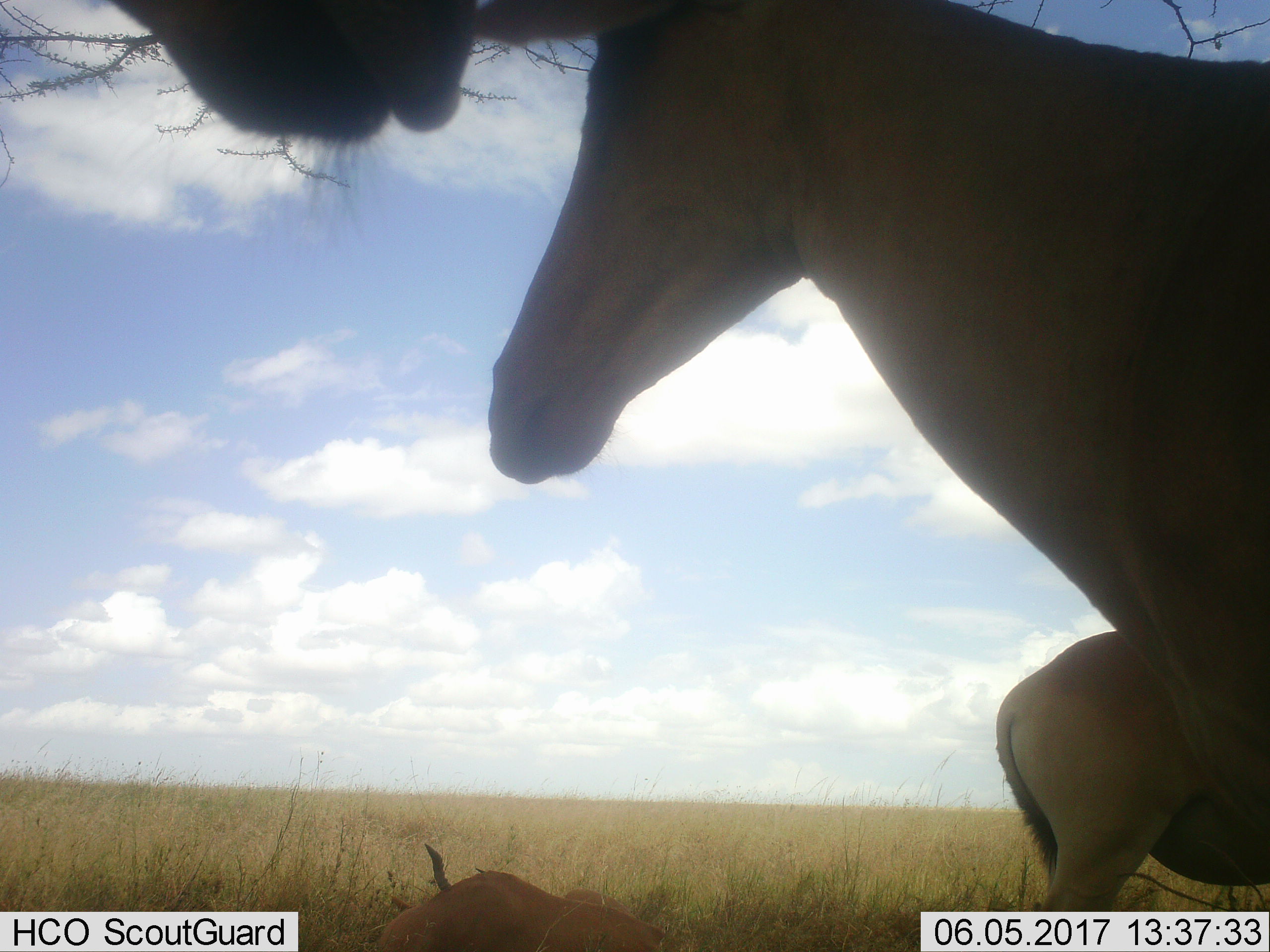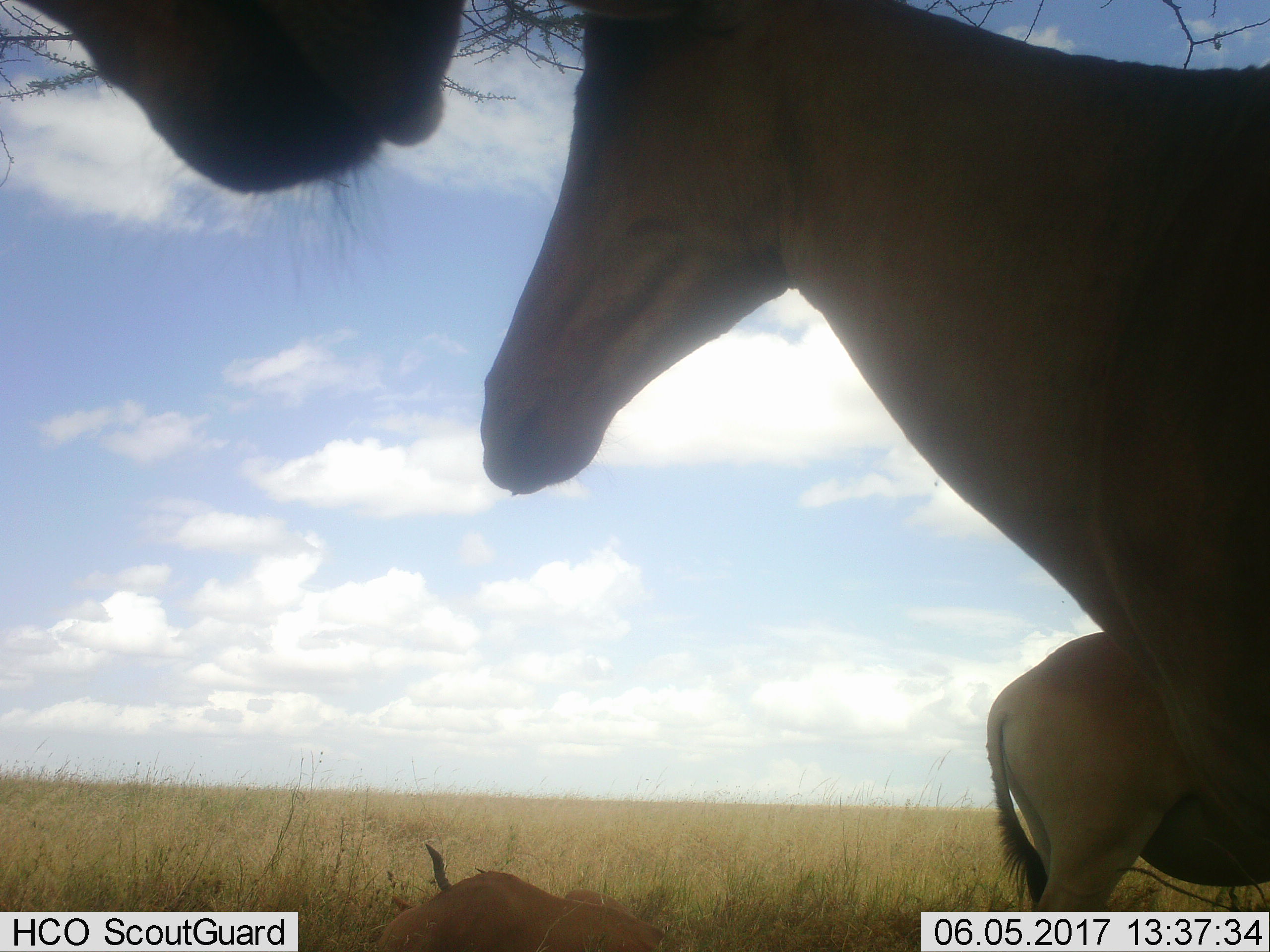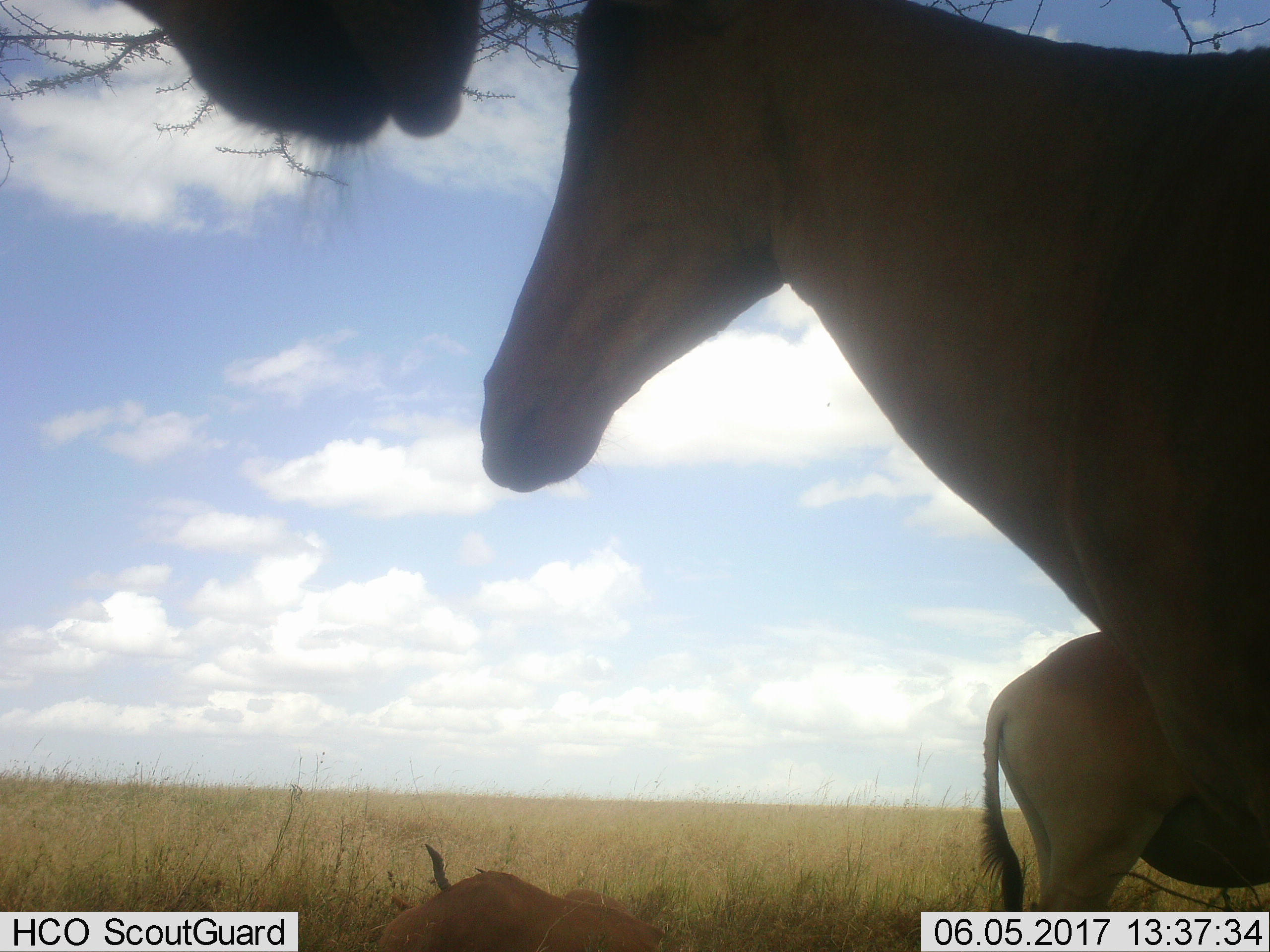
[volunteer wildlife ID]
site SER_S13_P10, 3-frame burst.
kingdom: Animalia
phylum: Chordata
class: Mammalia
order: Artiodactyla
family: Bovidae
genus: Alcelaphus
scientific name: Alcelaphus buselaphus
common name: hartebeest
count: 4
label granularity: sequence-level